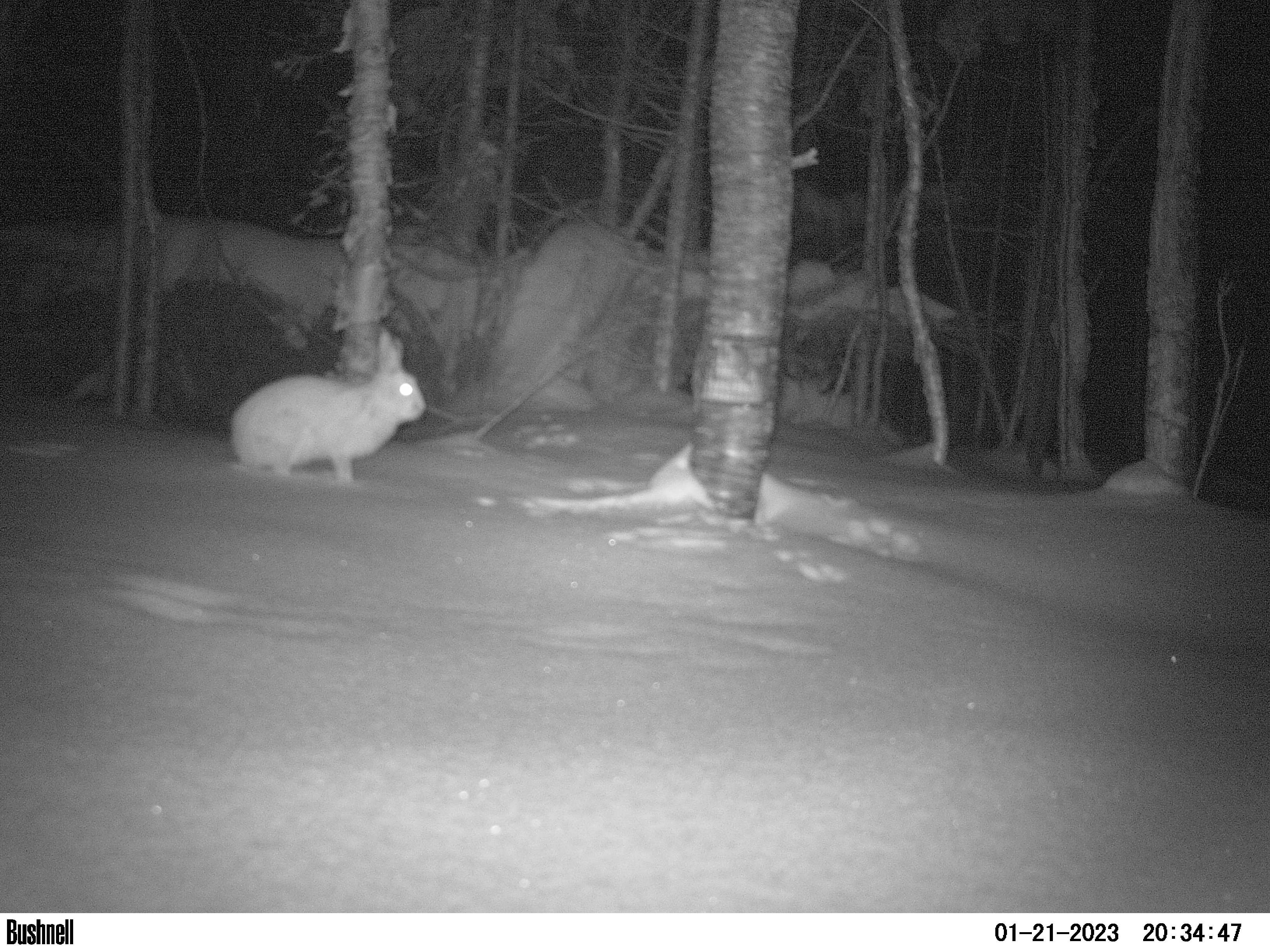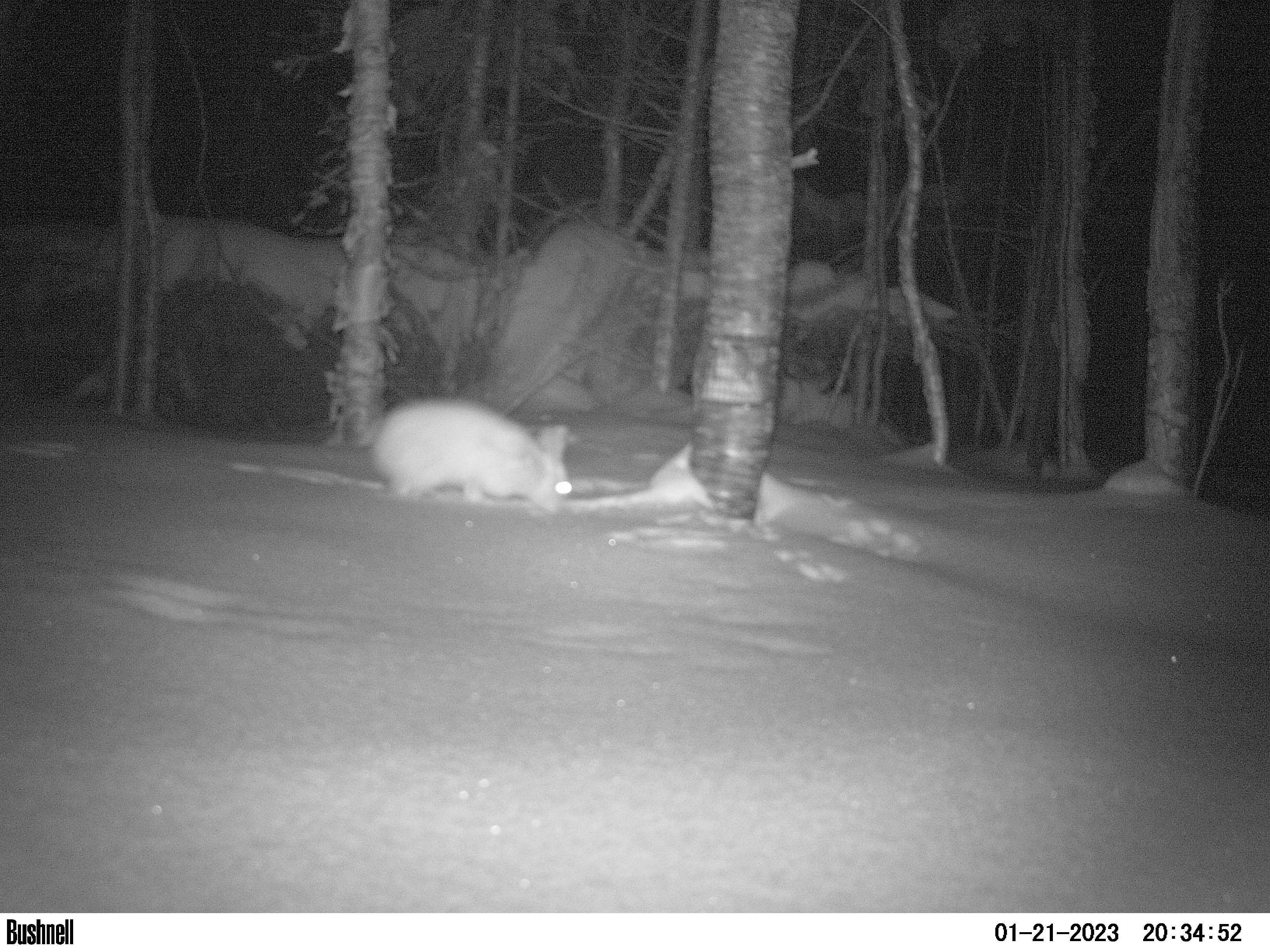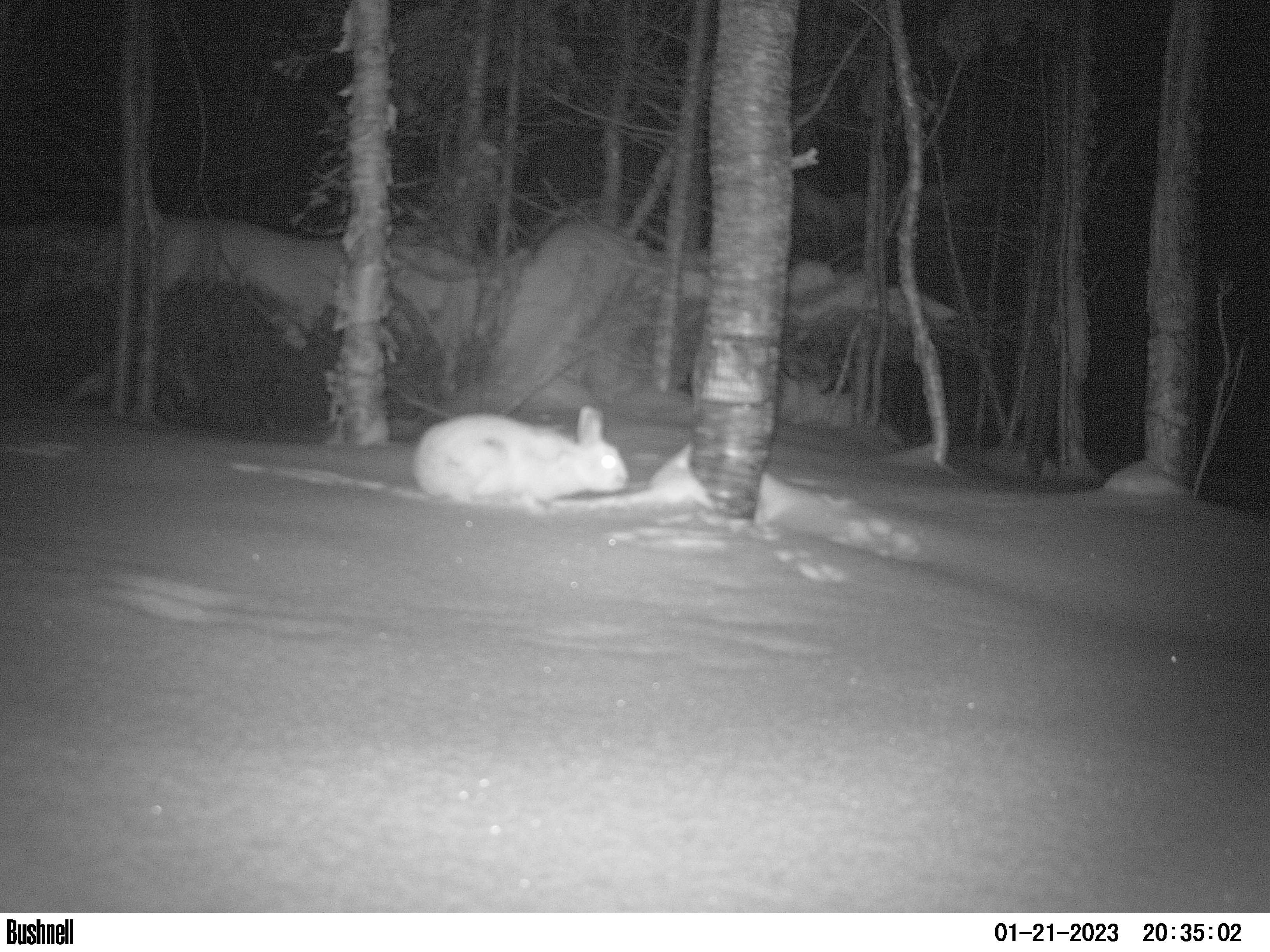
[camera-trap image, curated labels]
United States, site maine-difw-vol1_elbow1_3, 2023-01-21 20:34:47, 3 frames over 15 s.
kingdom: Animalia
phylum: Chordata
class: Mammalia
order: Lagomorpha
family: Leporidae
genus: Lepus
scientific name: Lepus americanus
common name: snowshoe hare